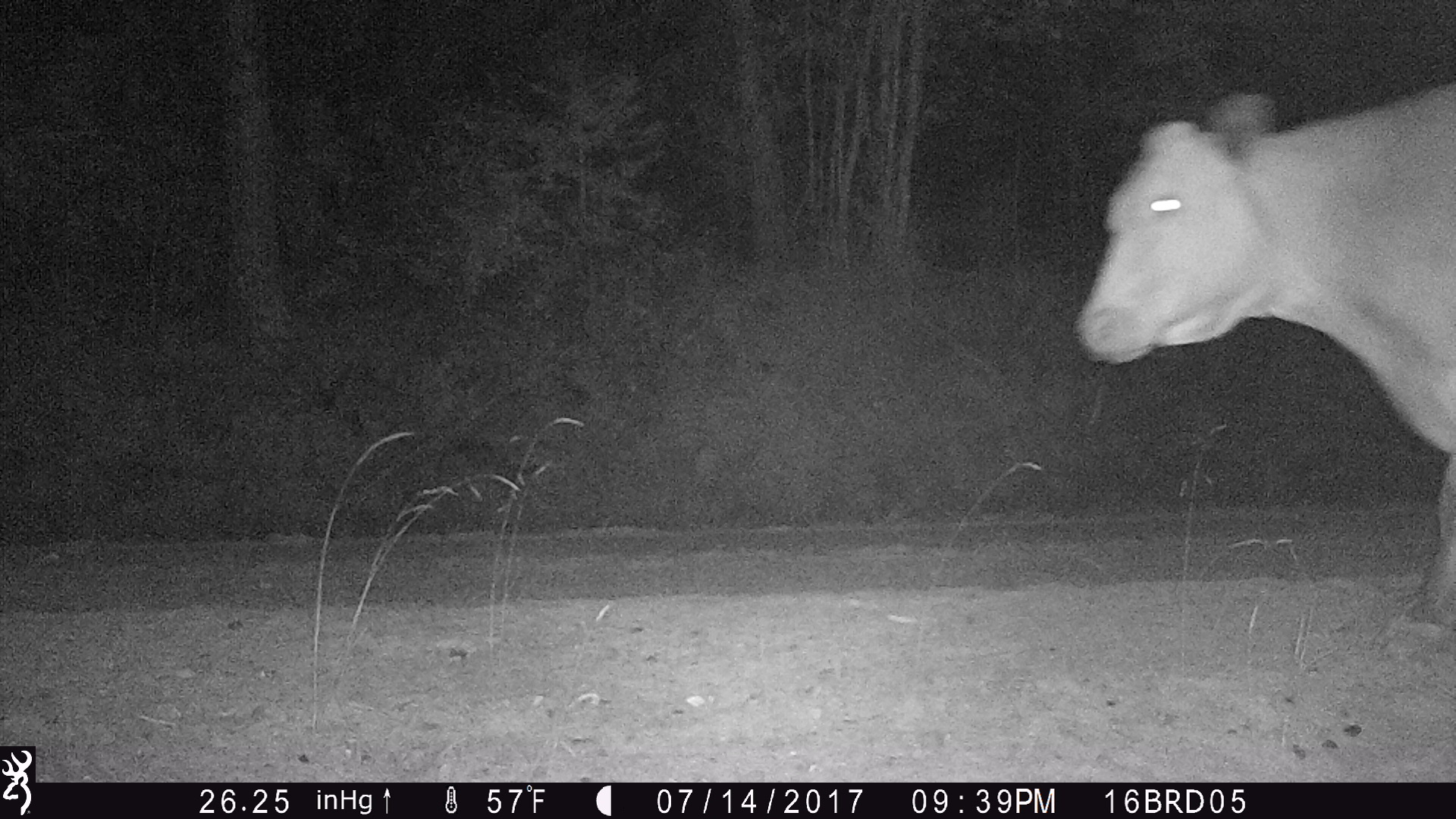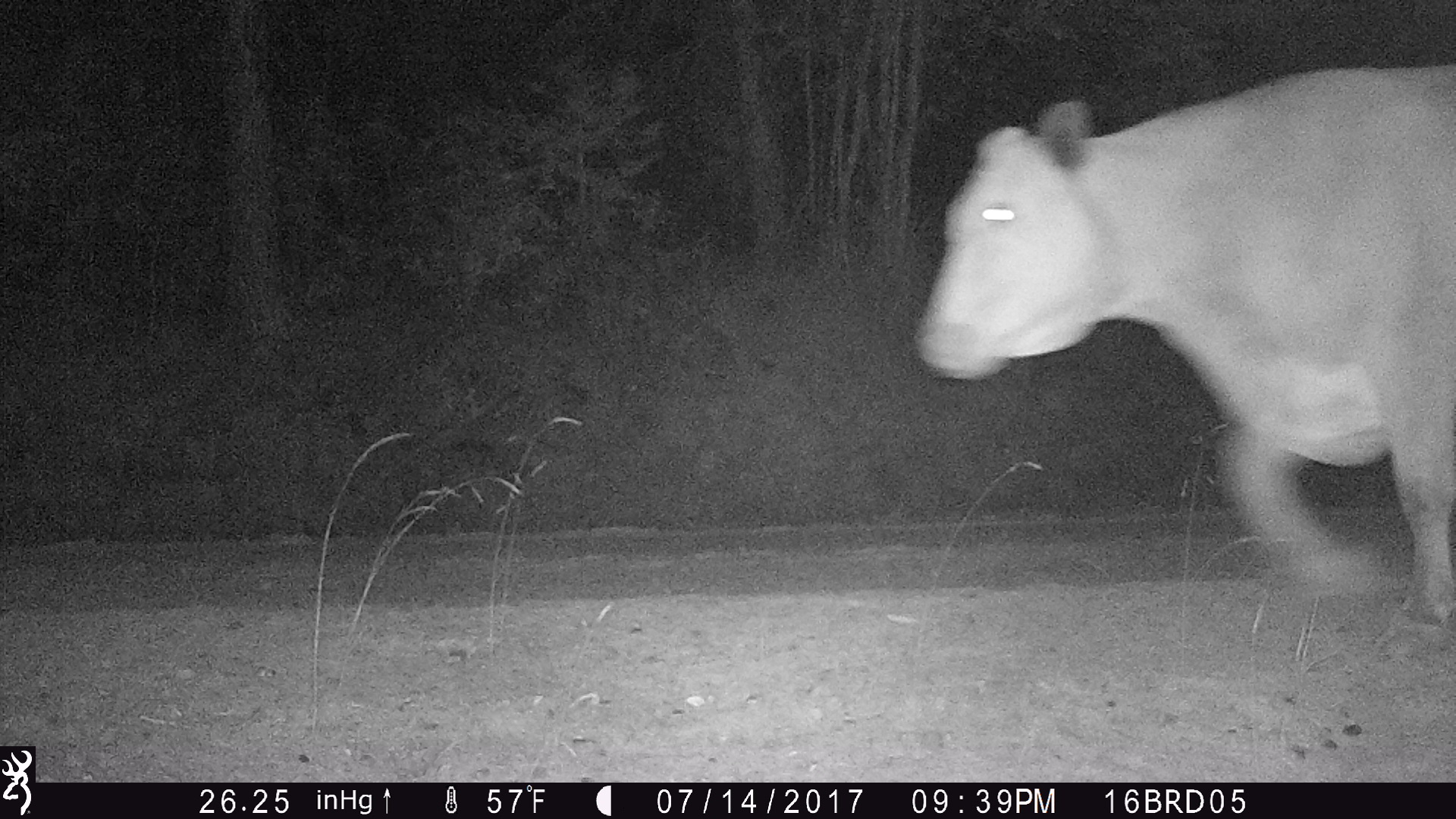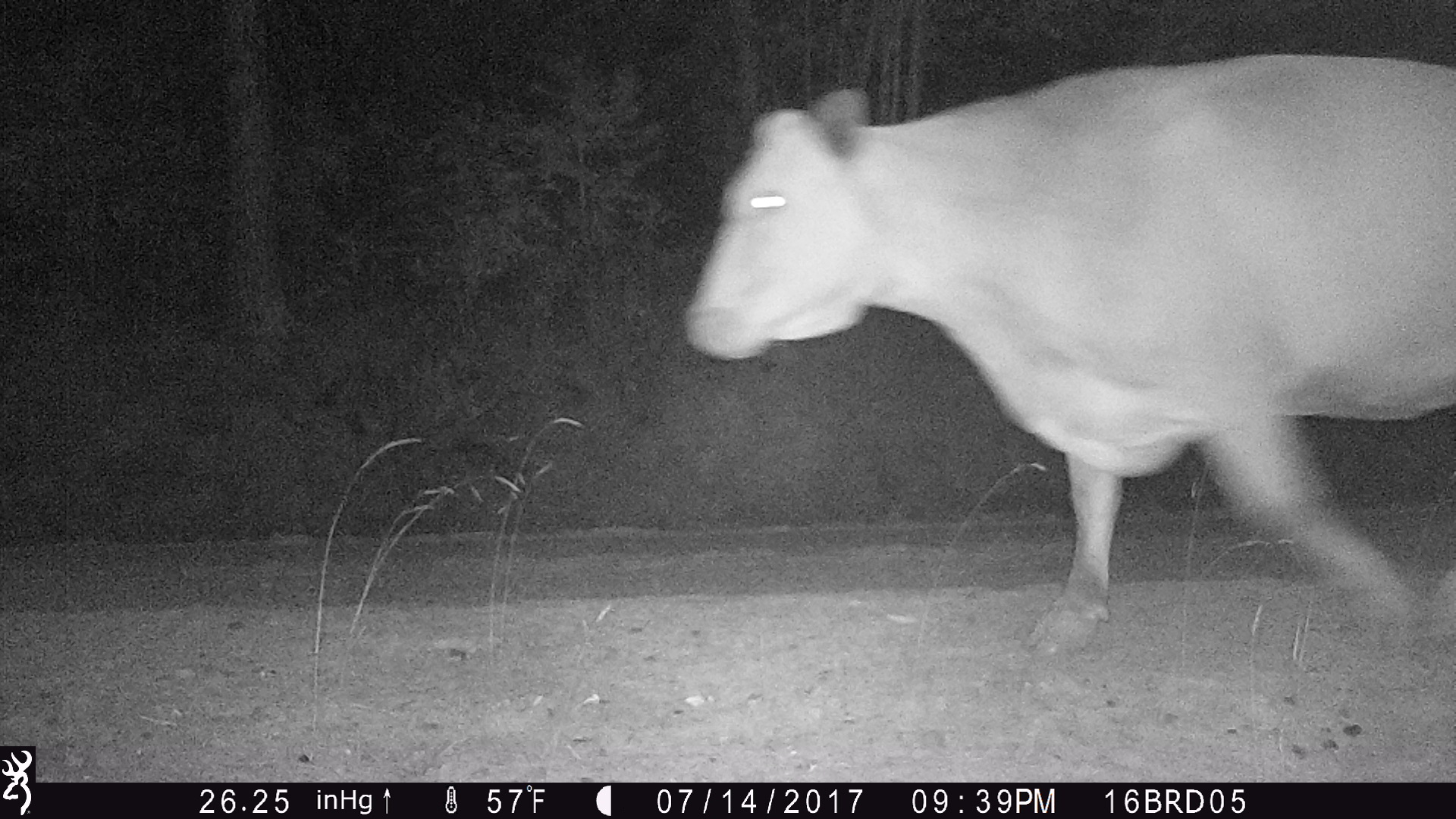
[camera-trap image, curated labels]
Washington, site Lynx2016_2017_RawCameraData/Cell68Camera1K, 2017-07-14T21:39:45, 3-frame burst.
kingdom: Animalia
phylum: Chordata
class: Mammalia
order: Artiodactyla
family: Bovidae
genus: Bos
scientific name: Bos taurus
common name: domestic cattle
Domestic cattle (Bos taurus). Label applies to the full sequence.